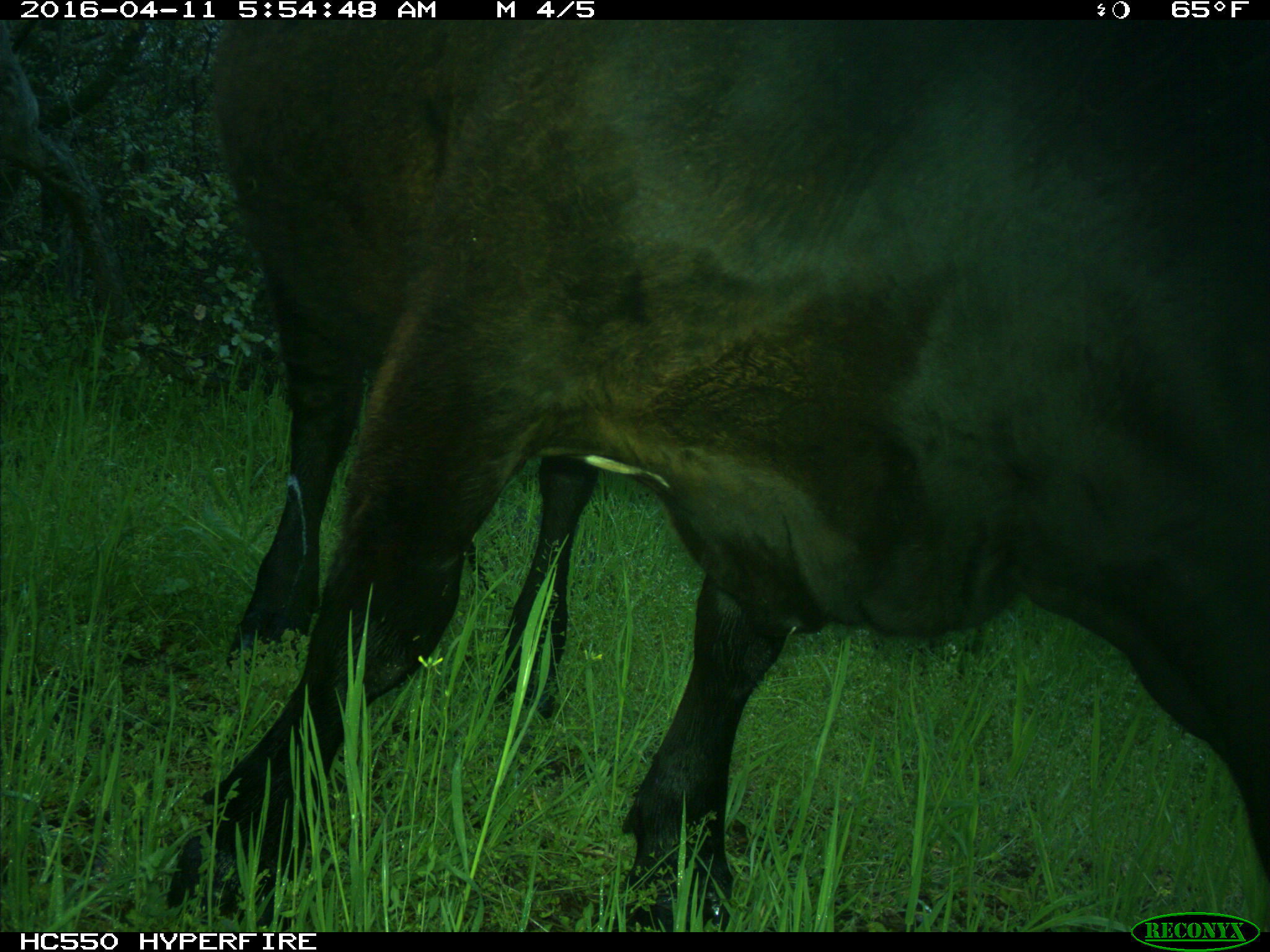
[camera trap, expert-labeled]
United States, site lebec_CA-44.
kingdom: Animalia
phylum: Chordata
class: Mammalia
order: Artiodactyla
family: Bovidae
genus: Bos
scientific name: Bos taurus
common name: domestic cow